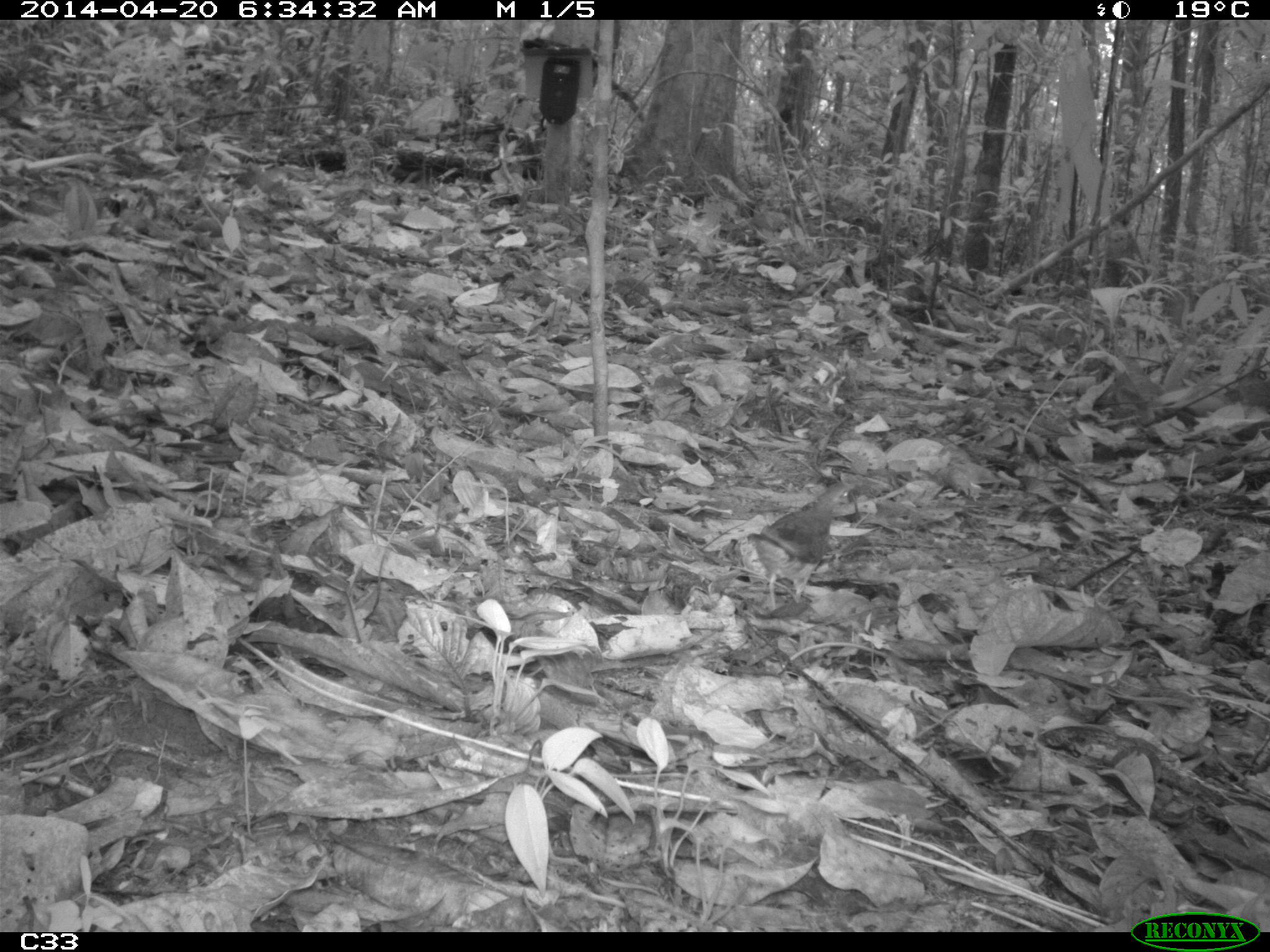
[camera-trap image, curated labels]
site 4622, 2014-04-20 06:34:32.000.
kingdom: Animalia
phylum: Chordata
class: Aves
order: Columbiformes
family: Columbidae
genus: Leptotila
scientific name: Leptotila rufaxilla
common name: gray-fronted dove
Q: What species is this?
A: Leptotila rufaxilla (gray-fronted dove).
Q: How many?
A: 1.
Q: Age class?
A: Adult.